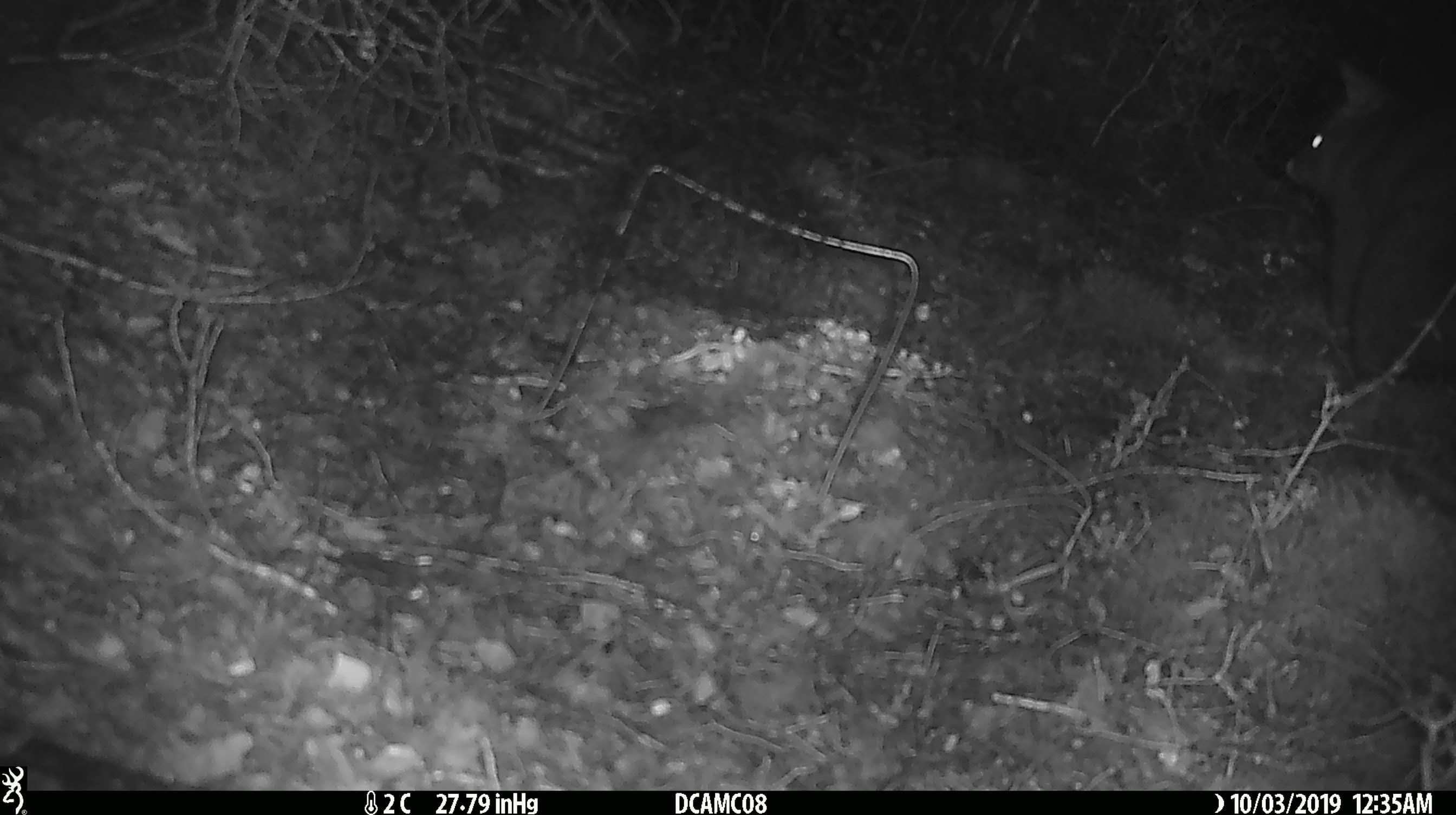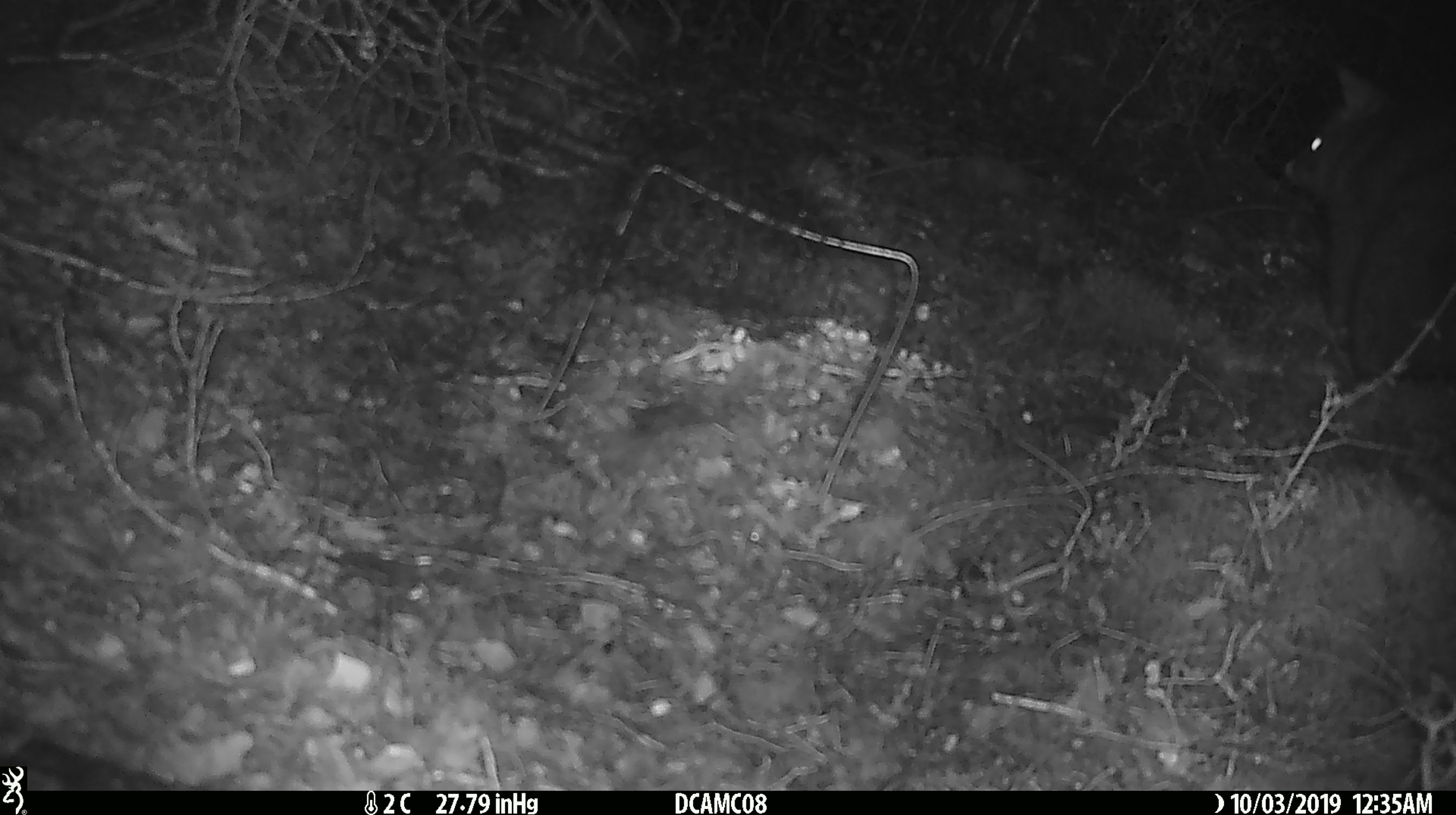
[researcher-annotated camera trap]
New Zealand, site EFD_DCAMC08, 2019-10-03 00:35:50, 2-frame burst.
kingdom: Animalia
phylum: Chordata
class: Mammalia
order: Rodentia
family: Muridae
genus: Mus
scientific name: Mus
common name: mouse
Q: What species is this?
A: Mouse (Mus).